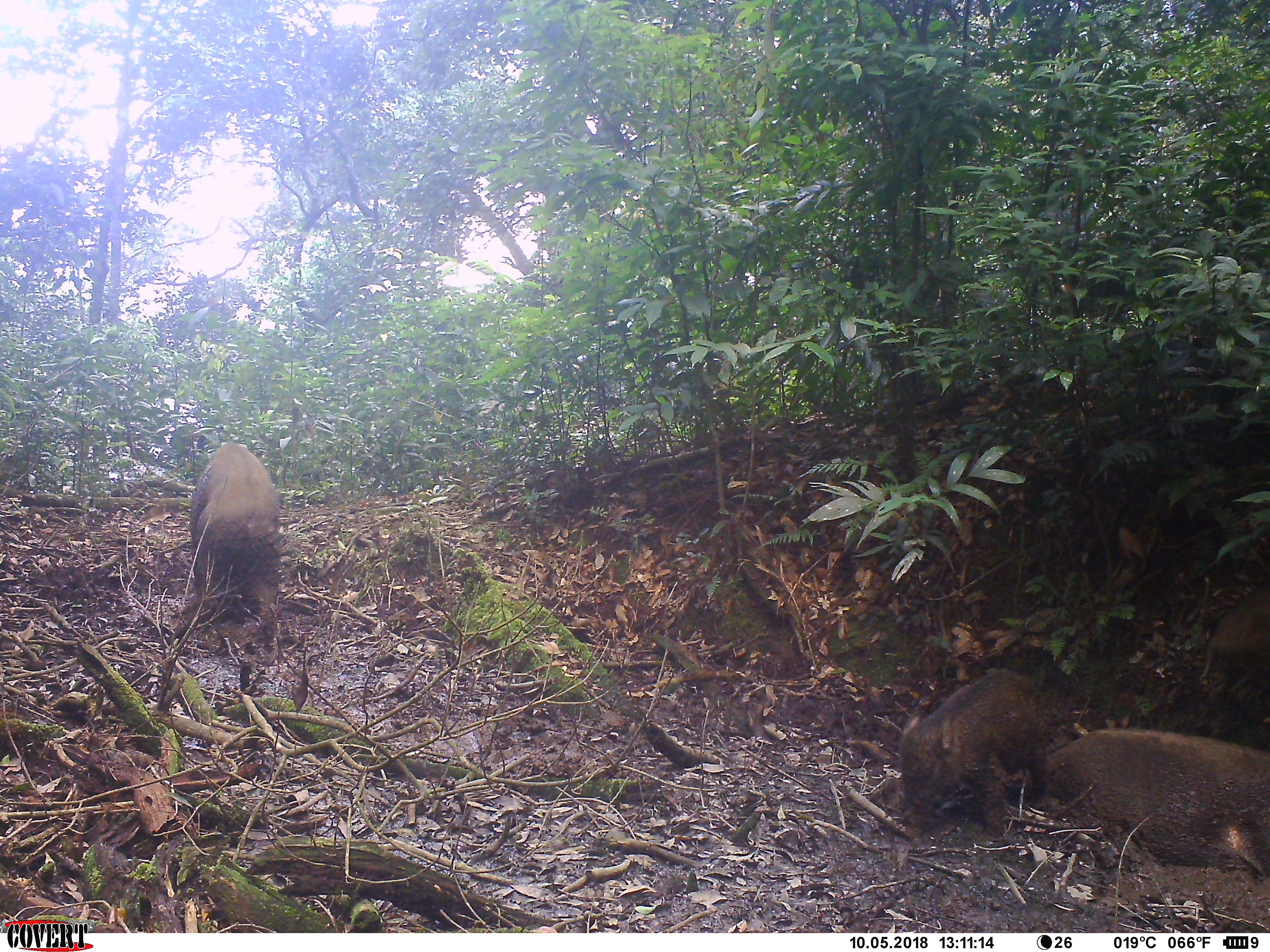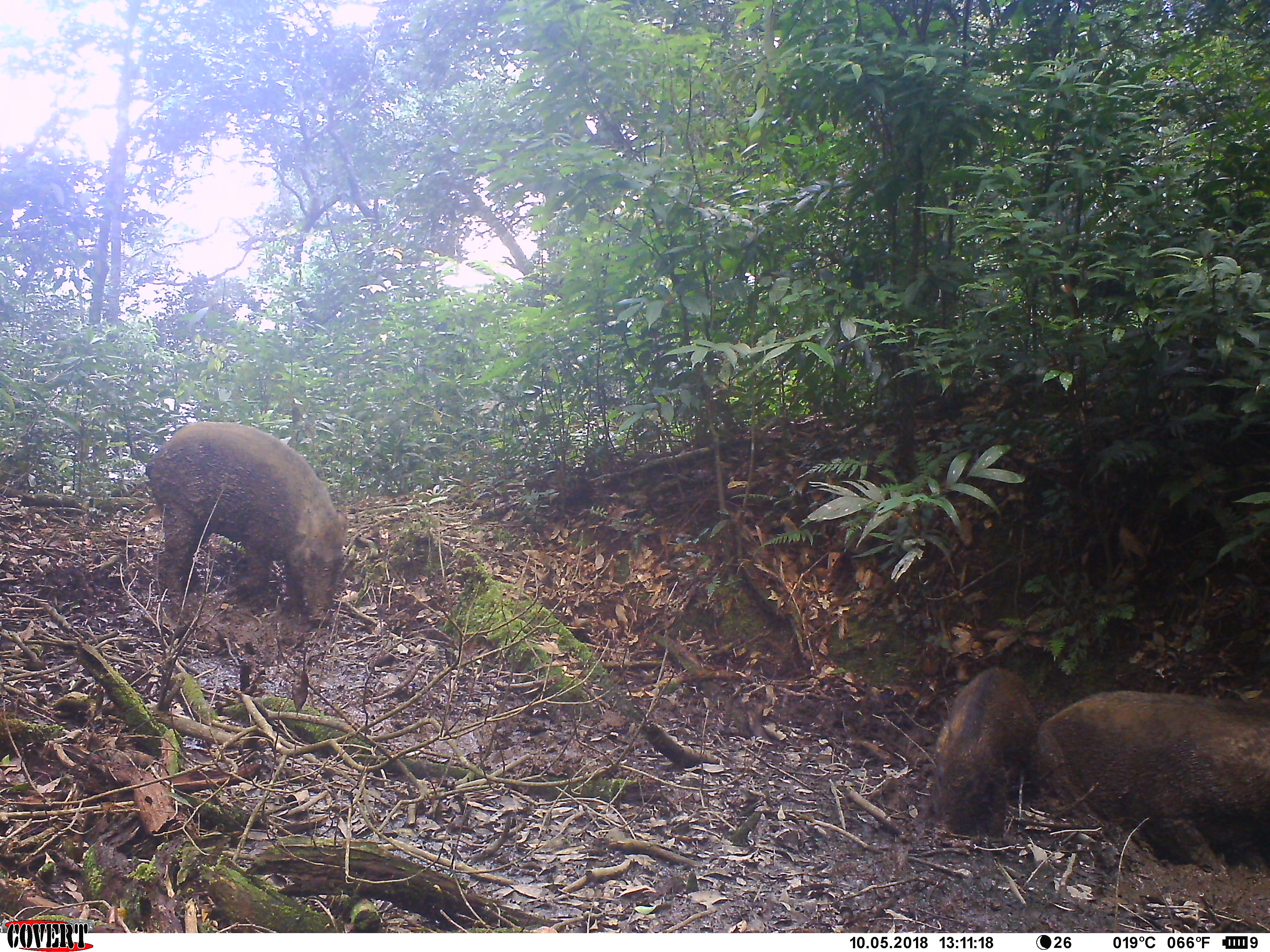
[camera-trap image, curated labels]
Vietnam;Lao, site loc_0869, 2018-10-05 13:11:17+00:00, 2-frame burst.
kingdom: Animalia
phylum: Chordata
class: Mammalia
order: Artiodactyla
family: Suidae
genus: Sus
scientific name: Sus scrofa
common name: eurasian wild pig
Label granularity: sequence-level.